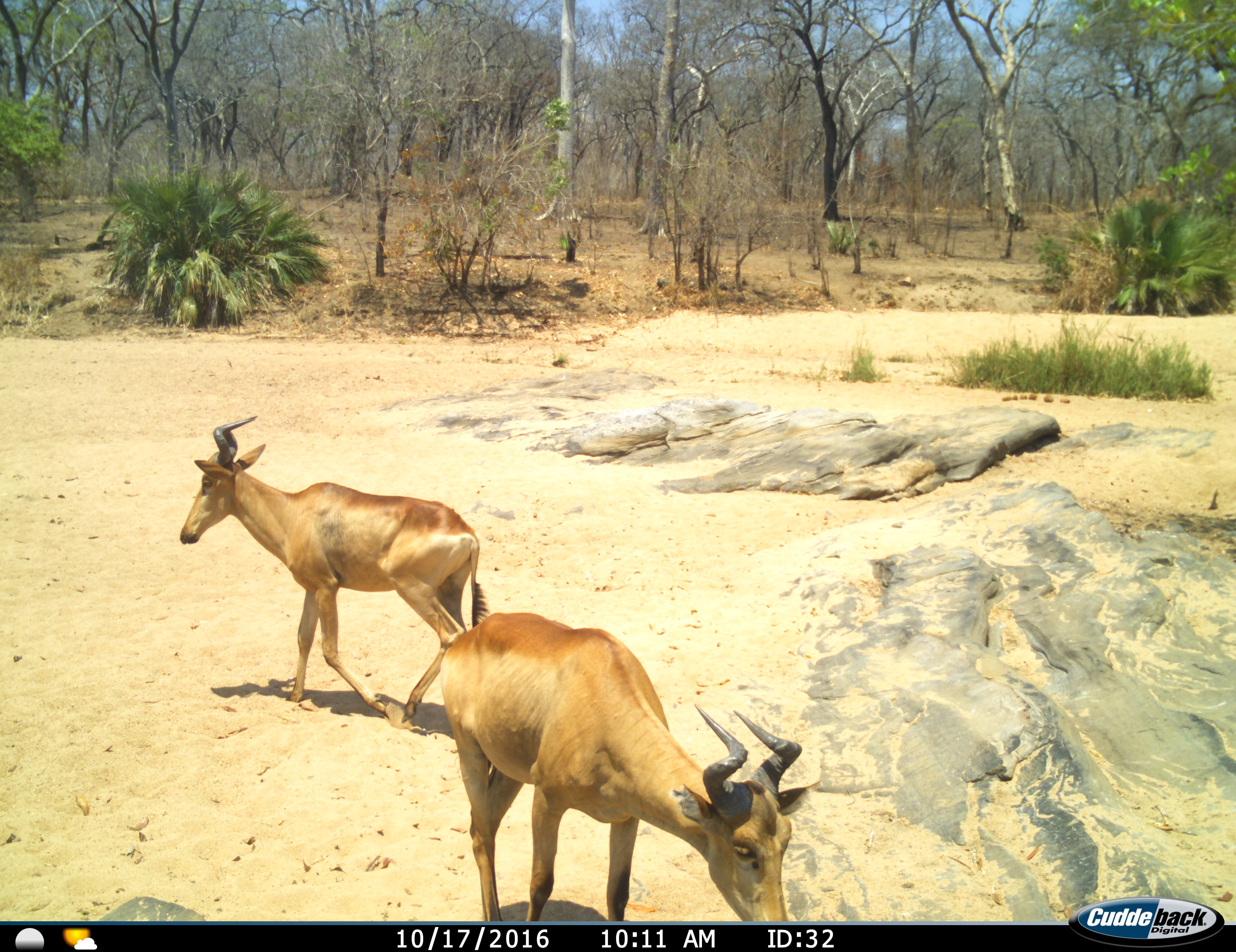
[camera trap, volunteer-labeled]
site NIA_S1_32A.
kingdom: Animalia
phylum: Chordata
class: Mammalia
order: Artiodactyla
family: Bovidae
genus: Alcelaphus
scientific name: Alcelaphus buselaphus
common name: hartebeest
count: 2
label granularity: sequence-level